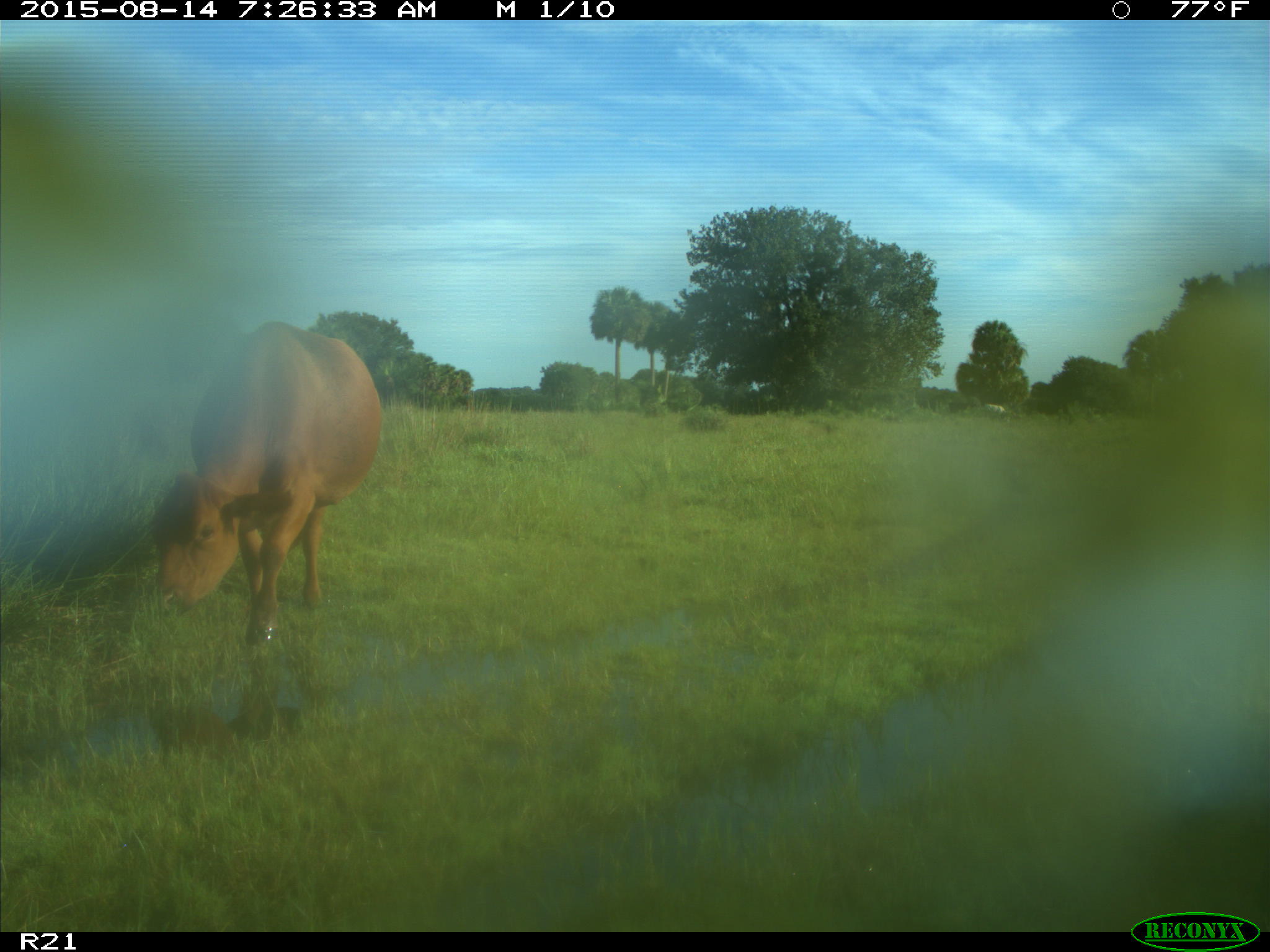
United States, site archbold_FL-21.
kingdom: Animalia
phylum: Chordata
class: Mammalia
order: Artiodactyla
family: Bovidae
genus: Bos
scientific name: Bos taurus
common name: domestic cow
Bos taurus (domestic cow).